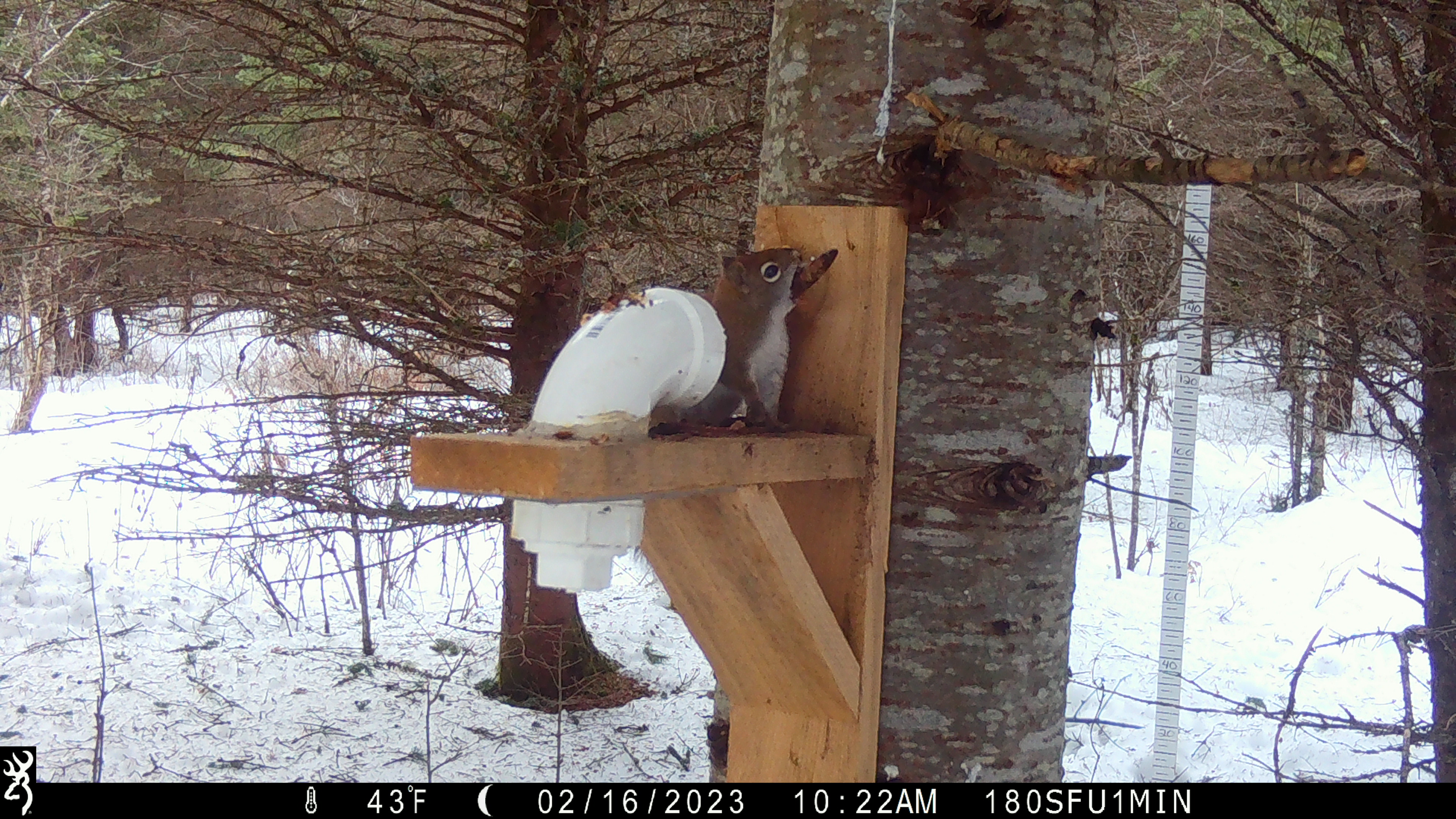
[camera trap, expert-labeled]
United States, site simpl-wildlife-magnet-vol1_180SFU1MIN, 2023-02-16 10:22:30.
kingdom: Animalia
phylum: Chordata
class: Mammalia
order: Rodentia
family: Sciuridae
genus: Tamiasciurus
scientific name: Tamiasciurus hudsonicus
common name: red squirrel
Red squirrel (Tamiasciurus hudsonicus).